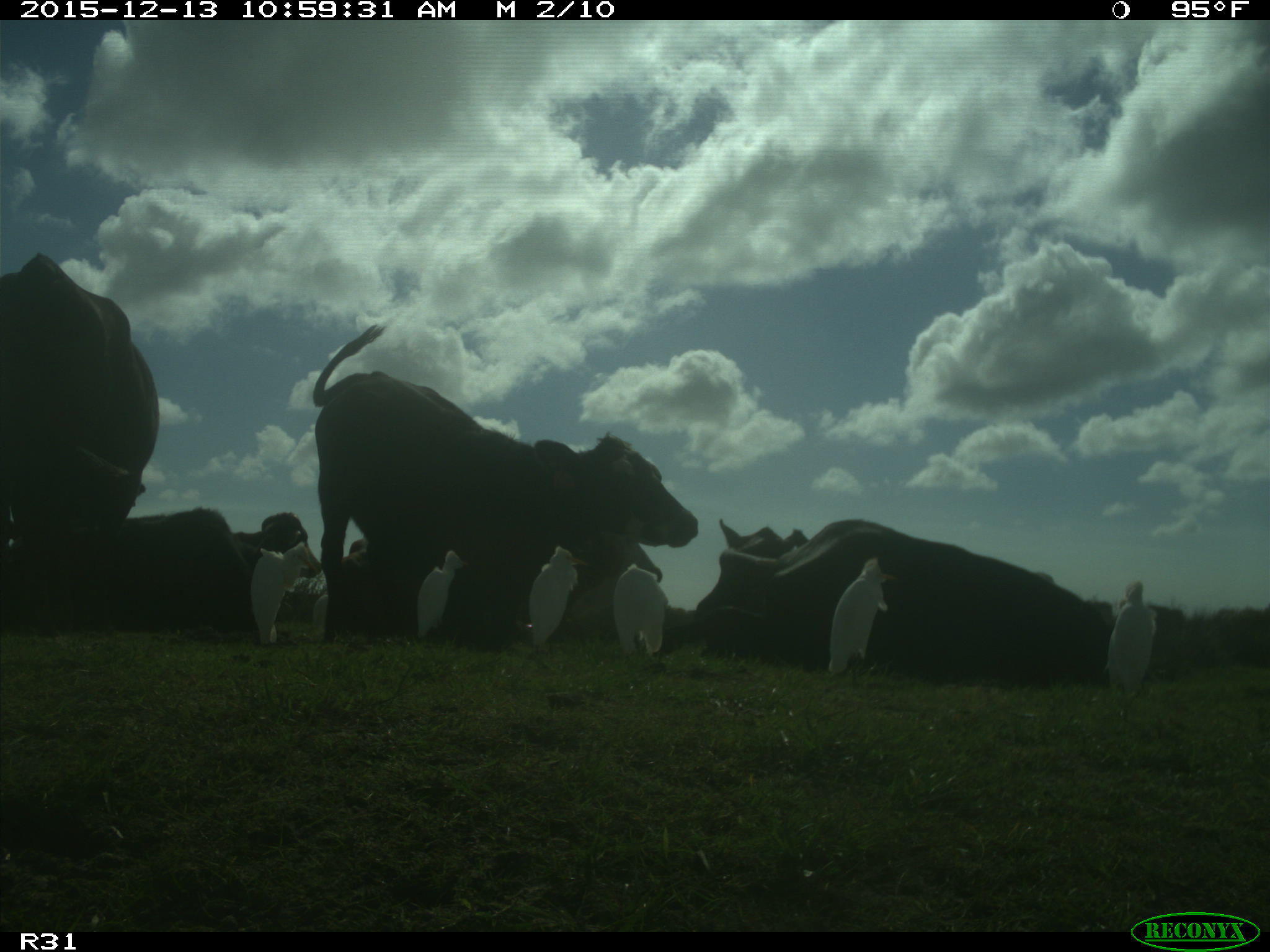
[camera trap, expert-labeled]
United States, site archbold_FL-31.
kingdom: Animalia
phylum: Chordata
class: Mammalia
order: Artiodactyla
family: Bovidae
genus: Bos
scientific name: Bos taurus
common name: domestic cow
Bos taurus (domestic cow).